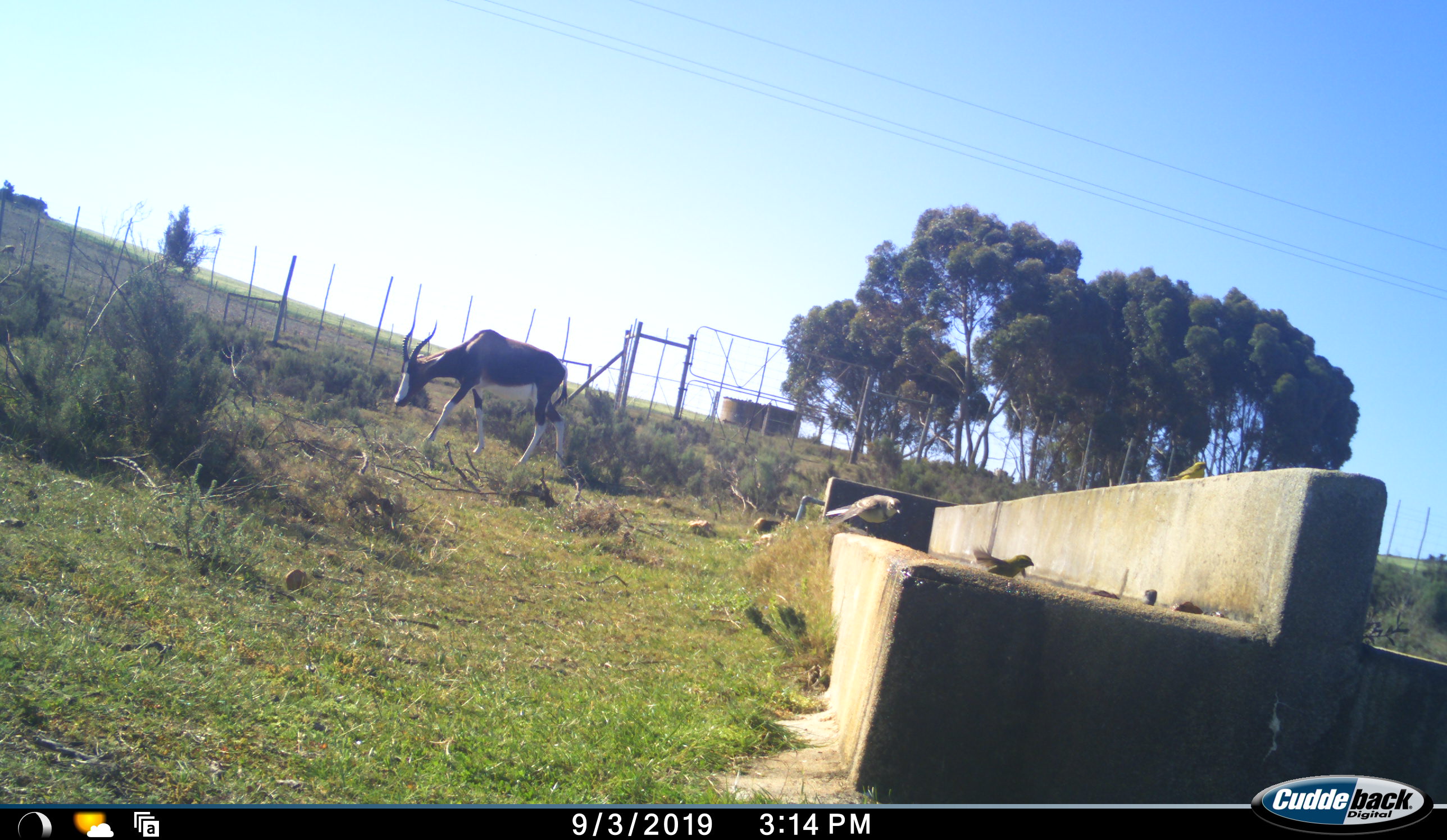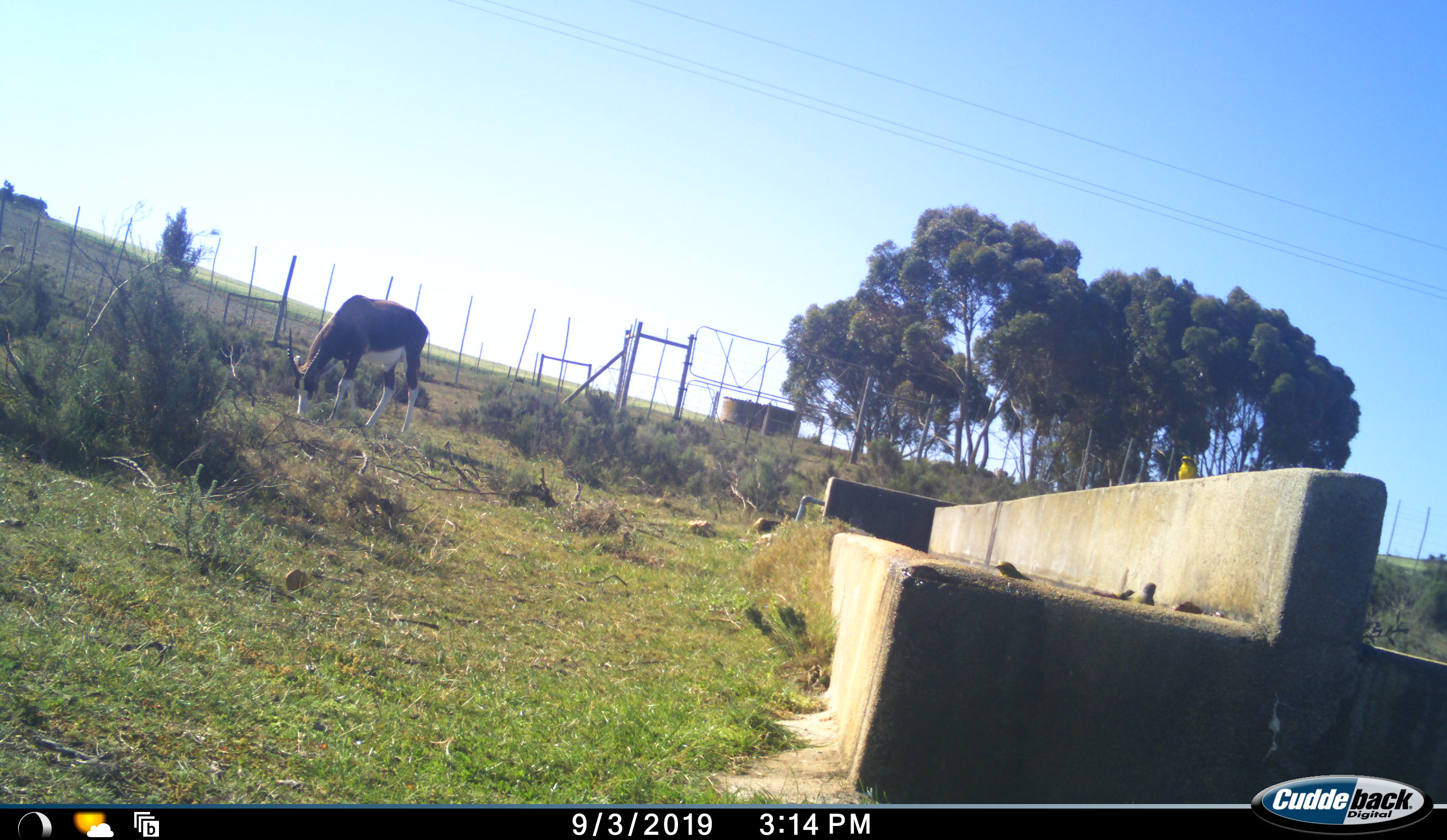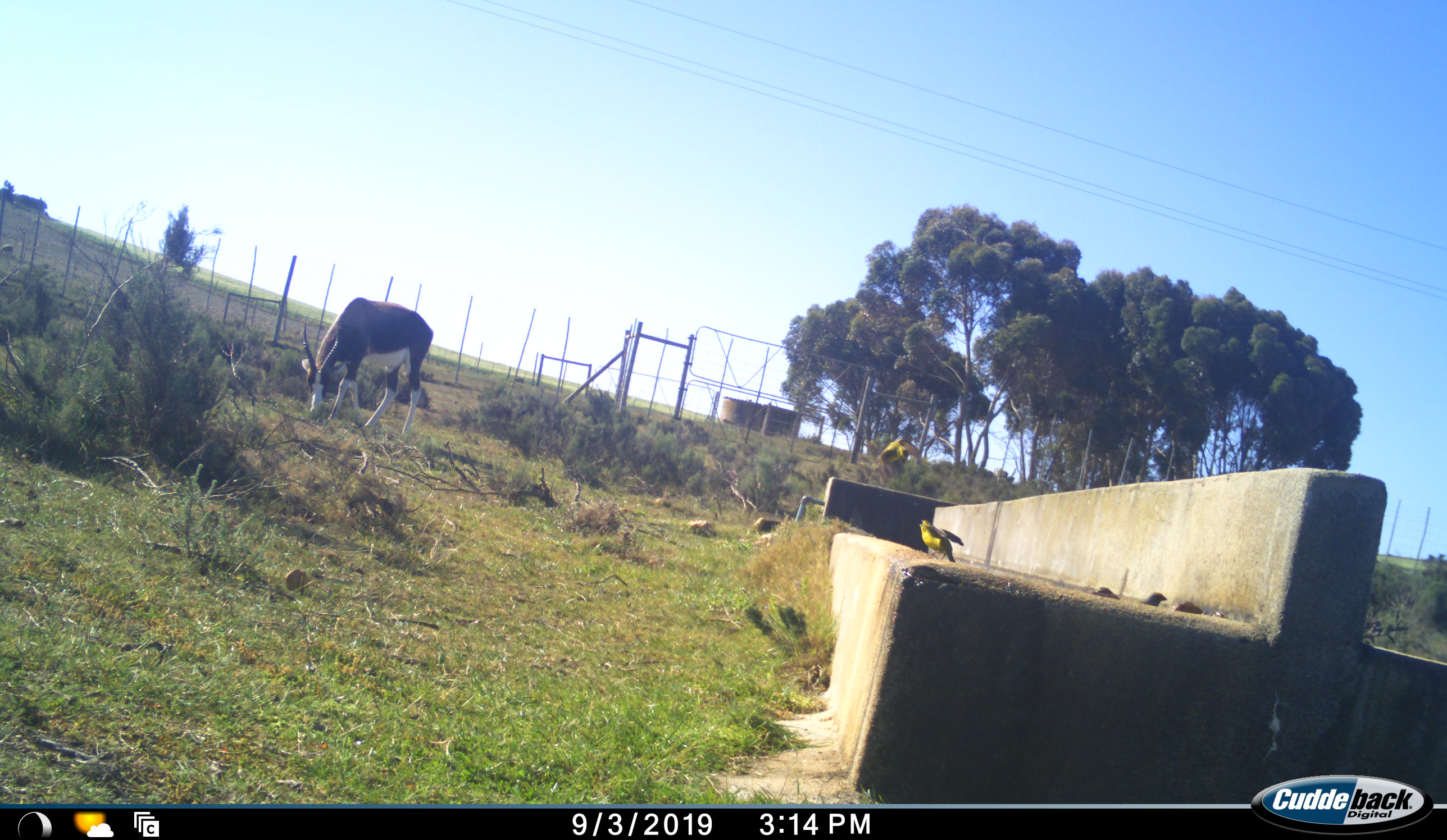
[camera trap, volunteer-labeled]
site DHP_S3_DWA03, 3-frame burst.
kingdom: Animalia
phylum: Chordata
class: Aves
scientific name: Aves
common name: bird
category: birdother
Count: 4.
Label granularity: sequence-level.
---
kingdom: Animalia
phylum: Chordata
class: Mammalia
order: Artiodactyla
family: Bovidae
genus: Damaliscus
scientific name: Damaliscus pygargus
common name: bontebok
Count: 1.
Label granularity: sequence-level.